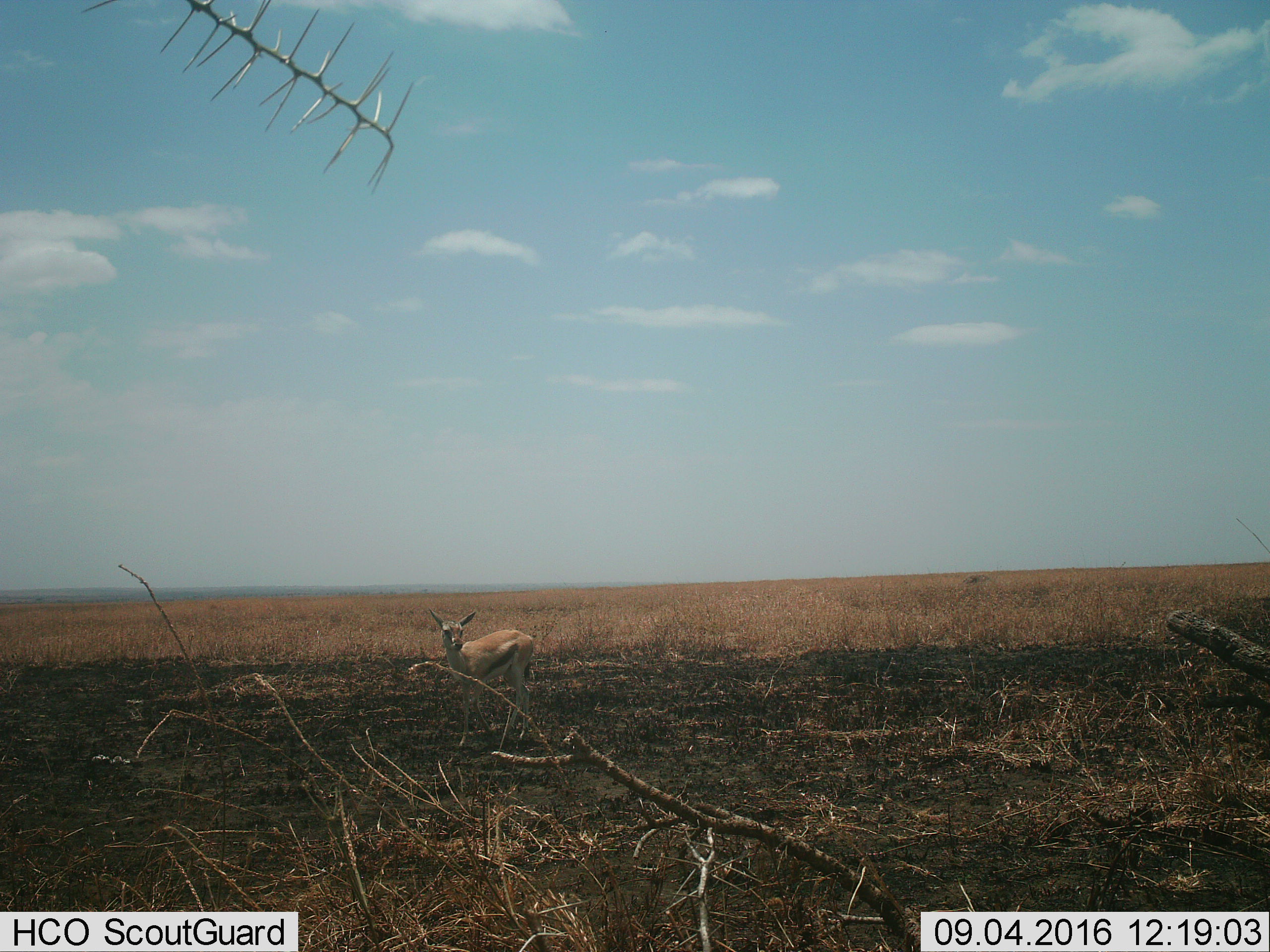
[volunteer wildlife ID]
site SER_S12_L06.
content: unidentified animal